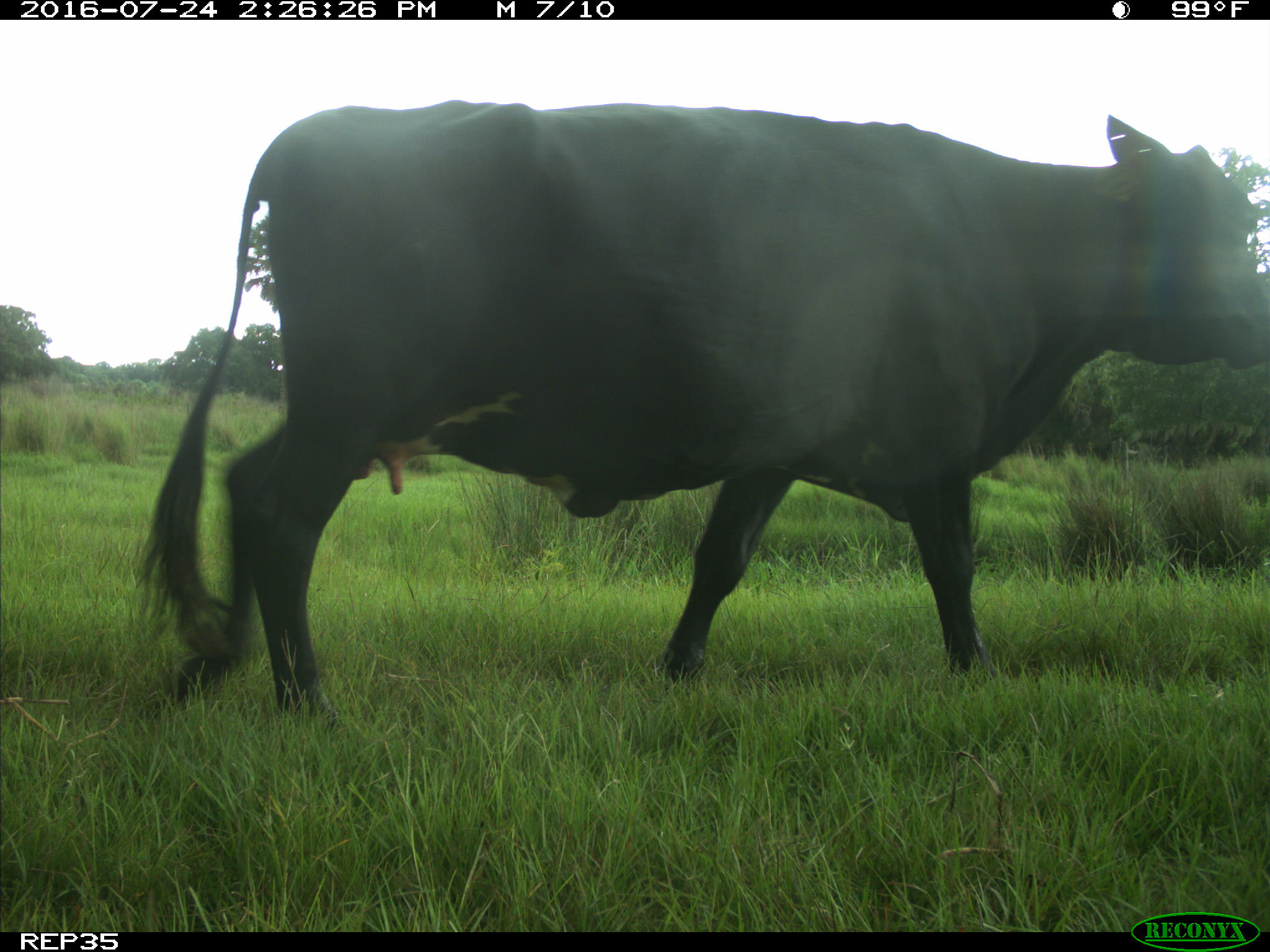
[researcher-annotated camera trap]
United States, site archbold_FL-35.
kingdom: Animalia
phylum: Chordata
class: Mammalia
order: Artiodactyla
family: Bovidae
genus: Bos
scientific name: Bos taurus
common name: domestic cow